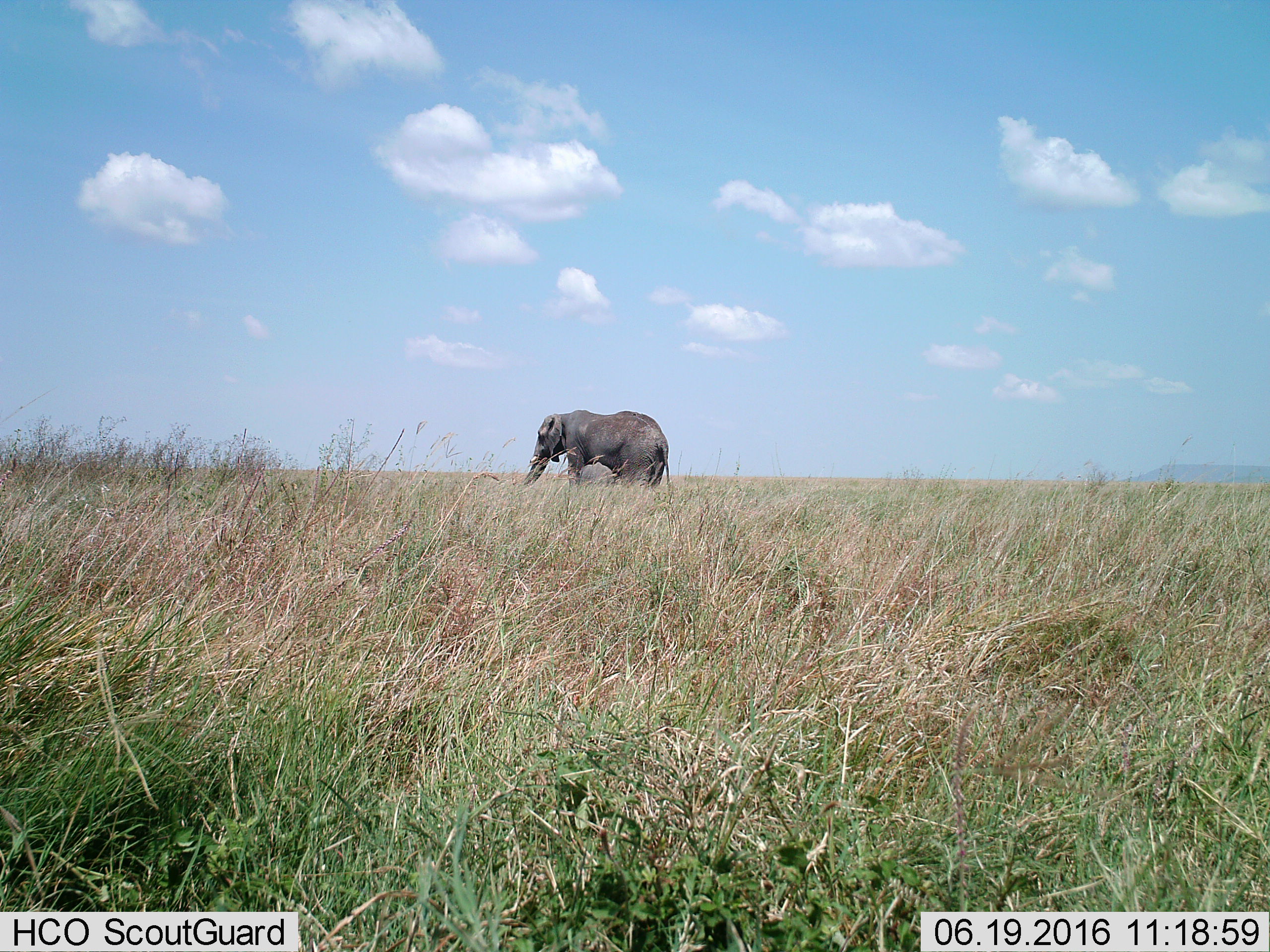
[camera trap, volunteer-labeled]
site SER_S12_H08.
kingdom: Animalia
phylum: Chordata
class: Mammalia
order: Proboscidea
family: Elephantidae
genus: Loxodonta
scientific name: Loxodonta africana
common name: african bush elephant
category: elephant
Elephant (african bush elephant) (Loxodonta africana), count 1. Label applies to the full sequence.